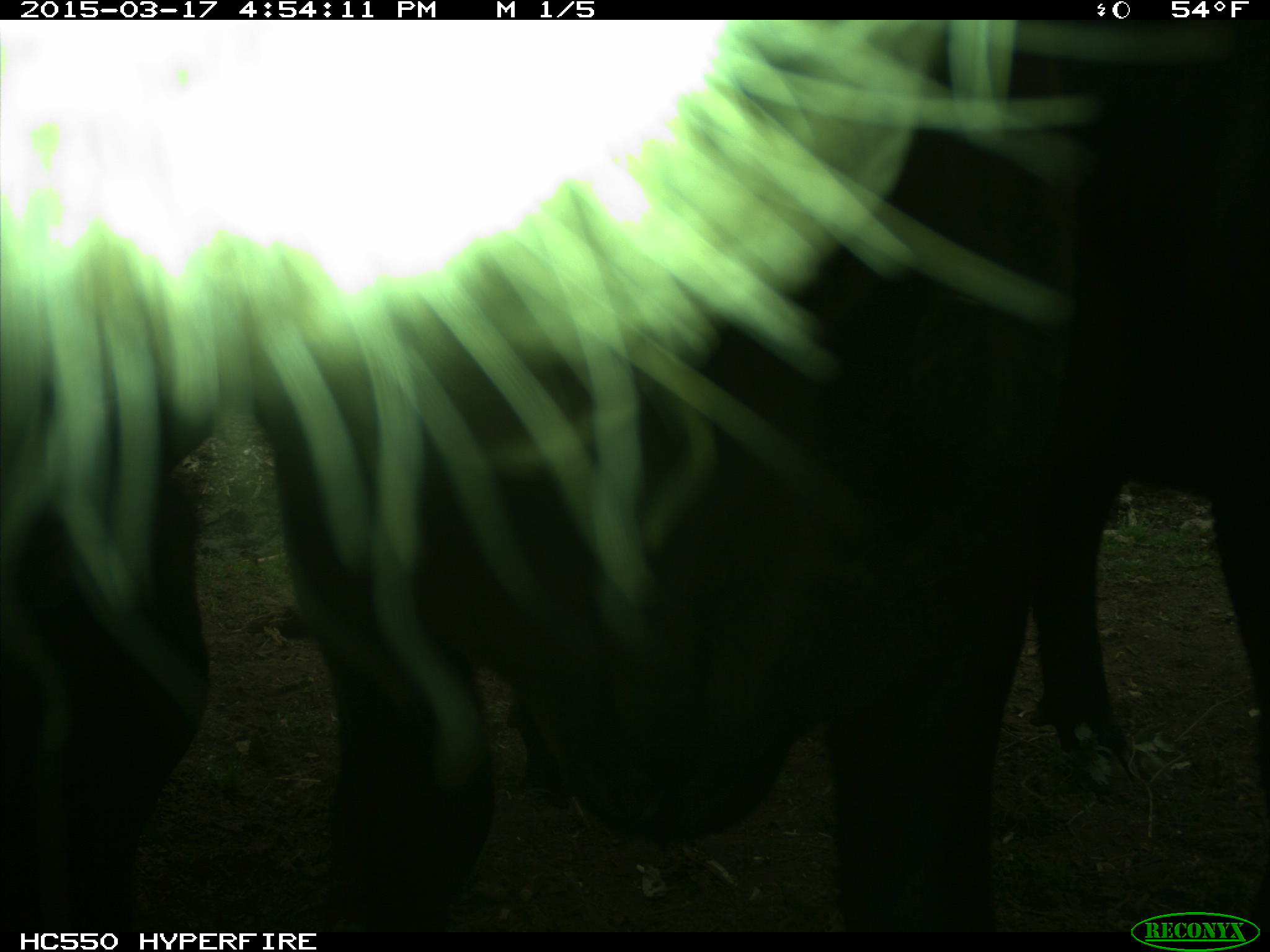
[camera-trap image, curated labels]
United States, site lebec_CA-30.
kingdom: Animalia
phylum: Chordata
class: Mammalia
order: Artiodactyla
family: Bovidae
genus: Bos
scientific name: Bos taurus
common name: domestic cow